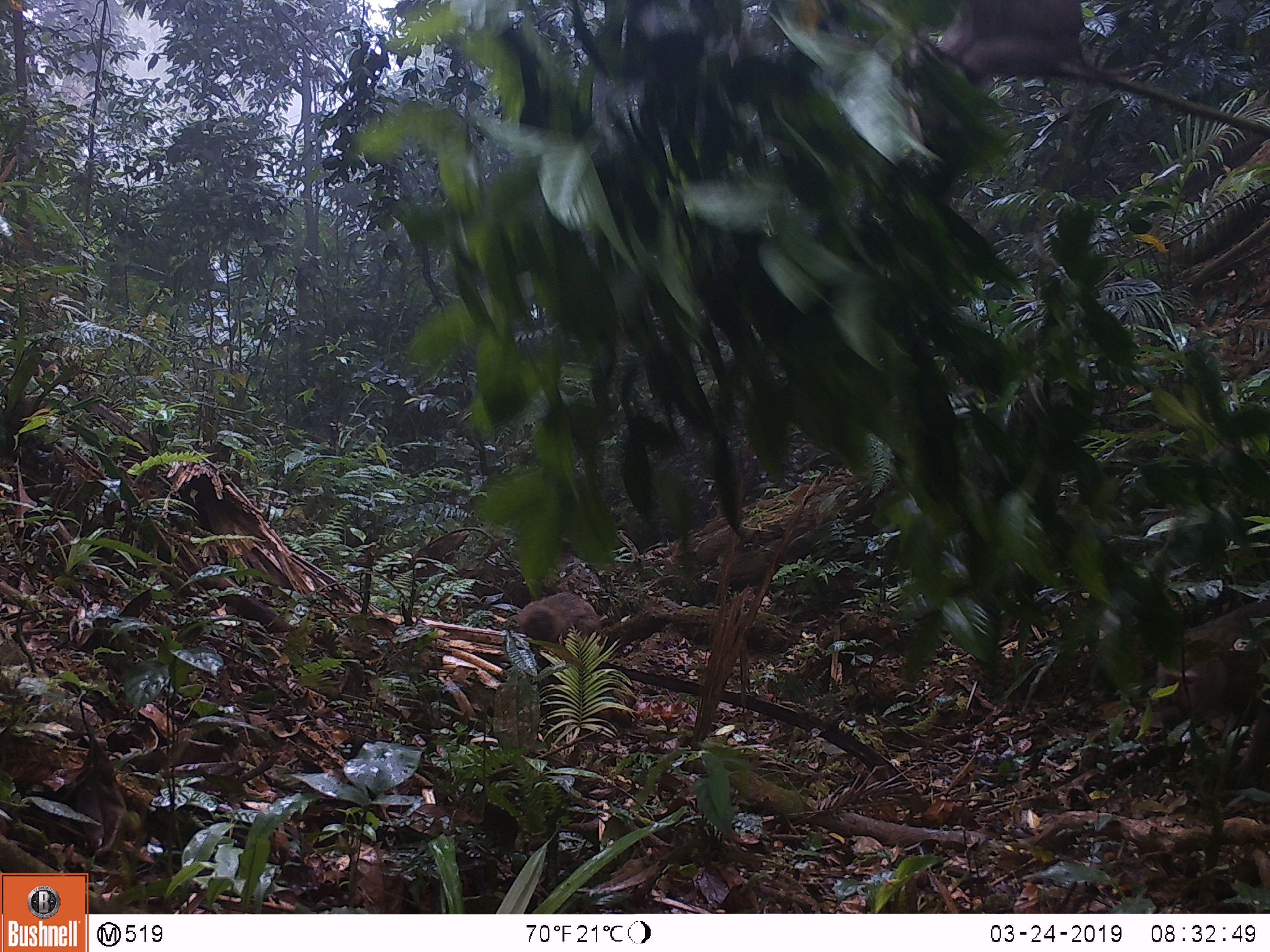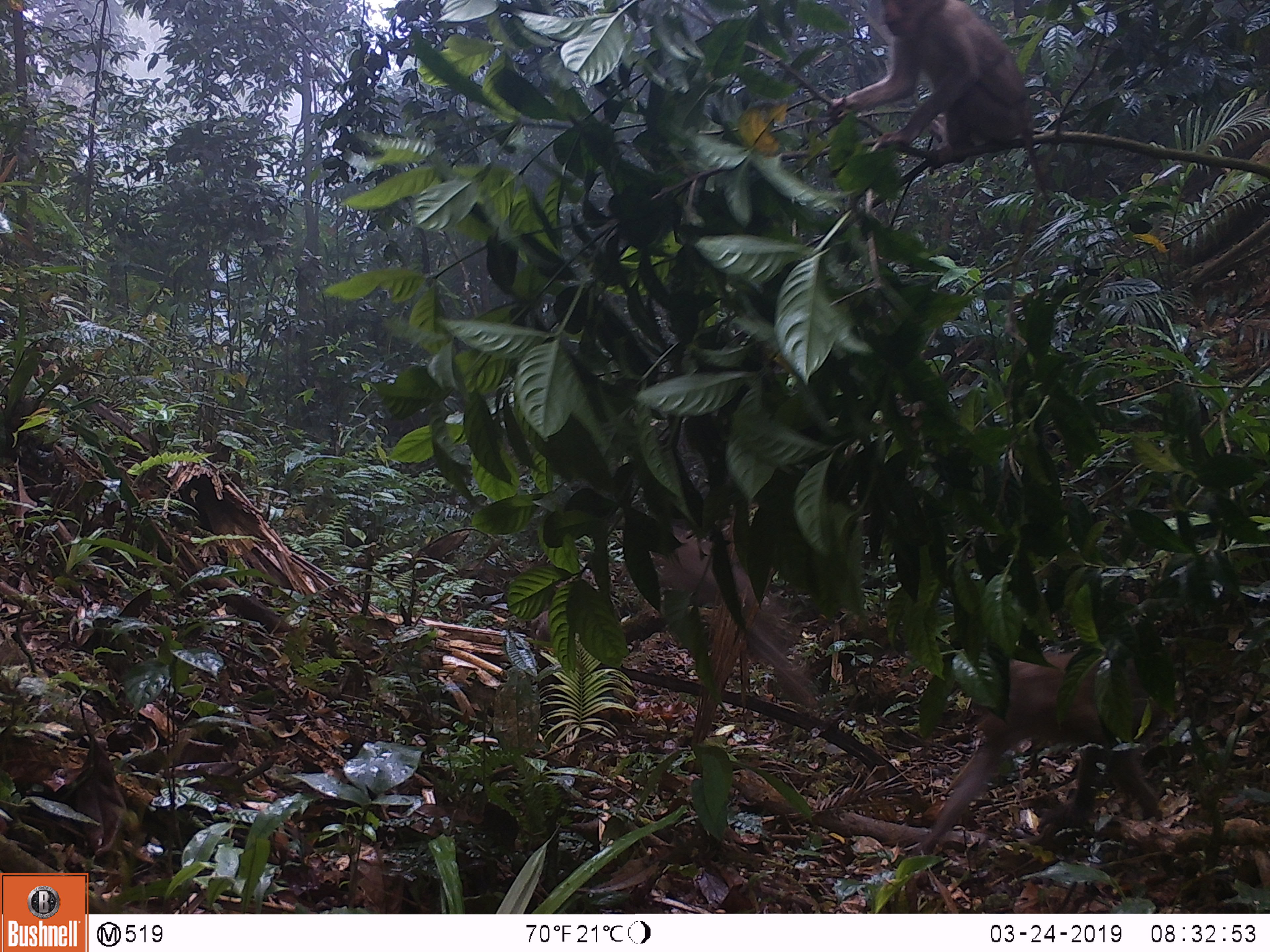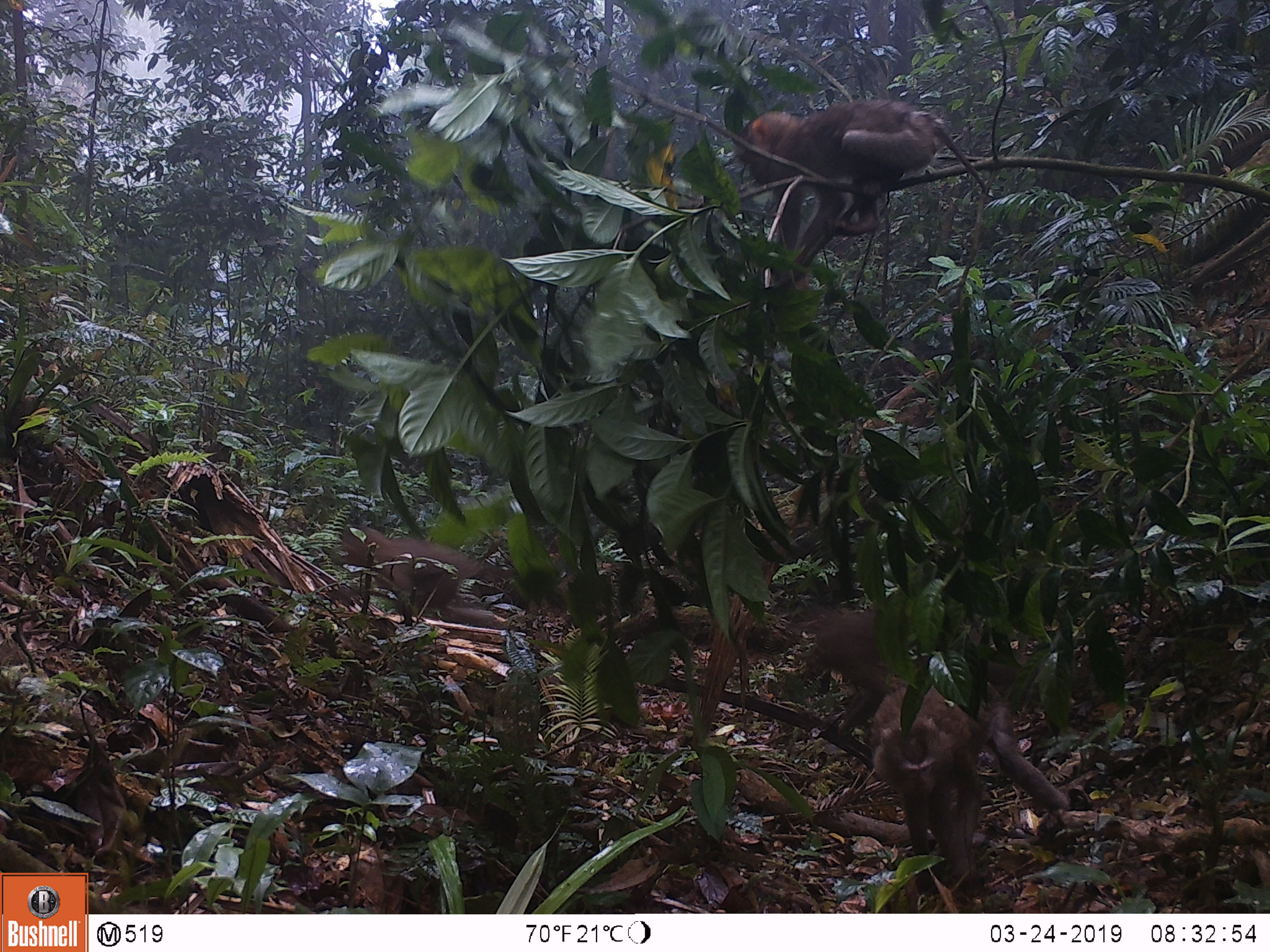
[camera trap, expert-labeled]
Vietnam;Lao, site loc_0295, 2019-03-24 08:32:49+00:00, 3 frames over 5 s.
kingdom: Animalia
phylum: Chordata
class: Mammalia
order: Primates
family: Cercopithecidae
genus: Macaca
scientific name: Macaca nemestrina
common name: pig-tailed macaque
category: pig tailed macaque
Pig tailed macaque (pig-tailed macaque) (Macaca nemestrina). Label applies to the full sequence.